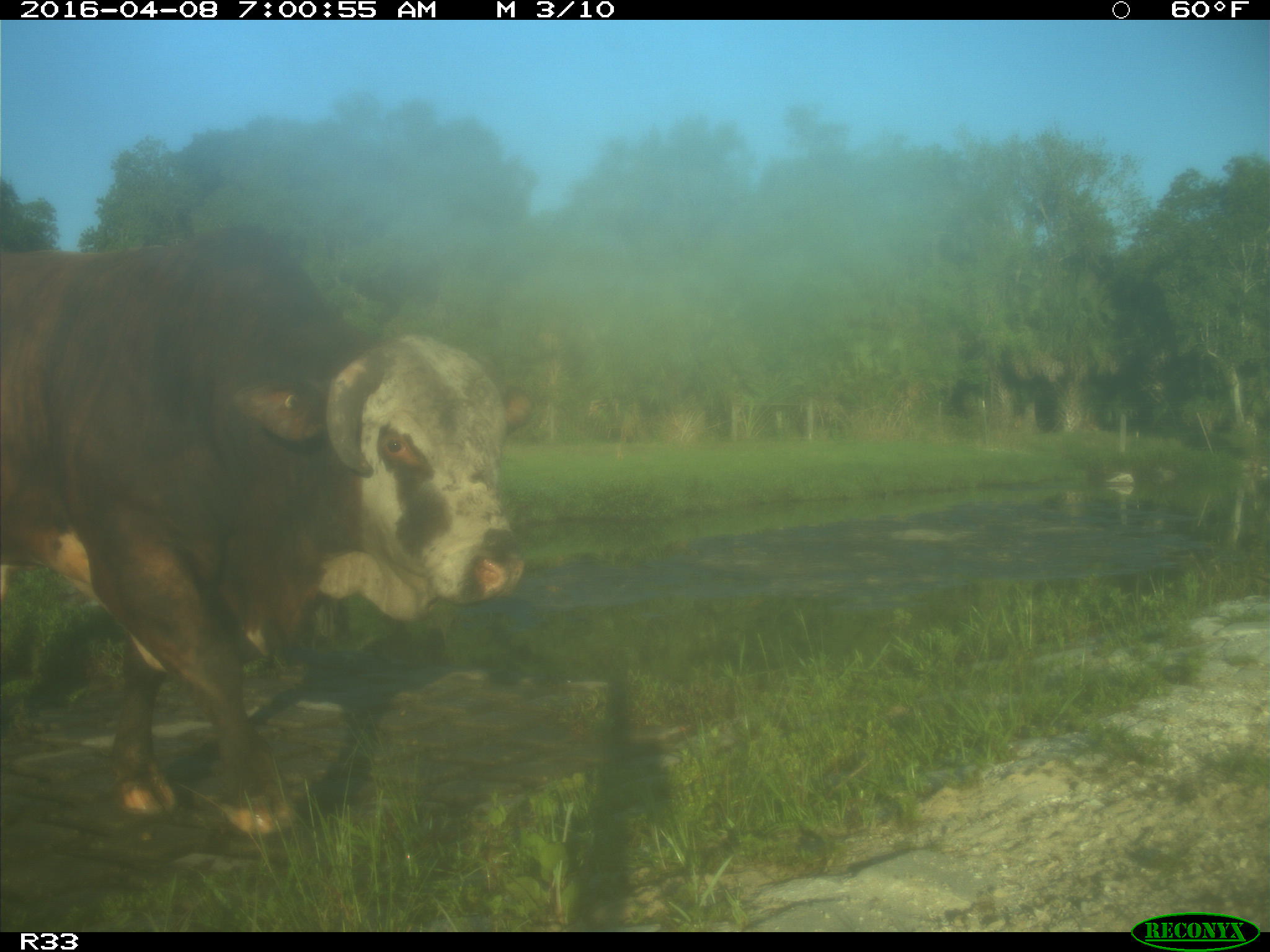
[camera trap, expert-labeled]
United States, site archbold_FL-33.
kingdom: Animalia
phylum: Chordata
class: Mammalia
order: Artiodactyla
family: Bovidae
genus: Bos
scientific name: Bos taurus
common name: domestic cow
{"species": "Bos taurus (domestic cow)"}